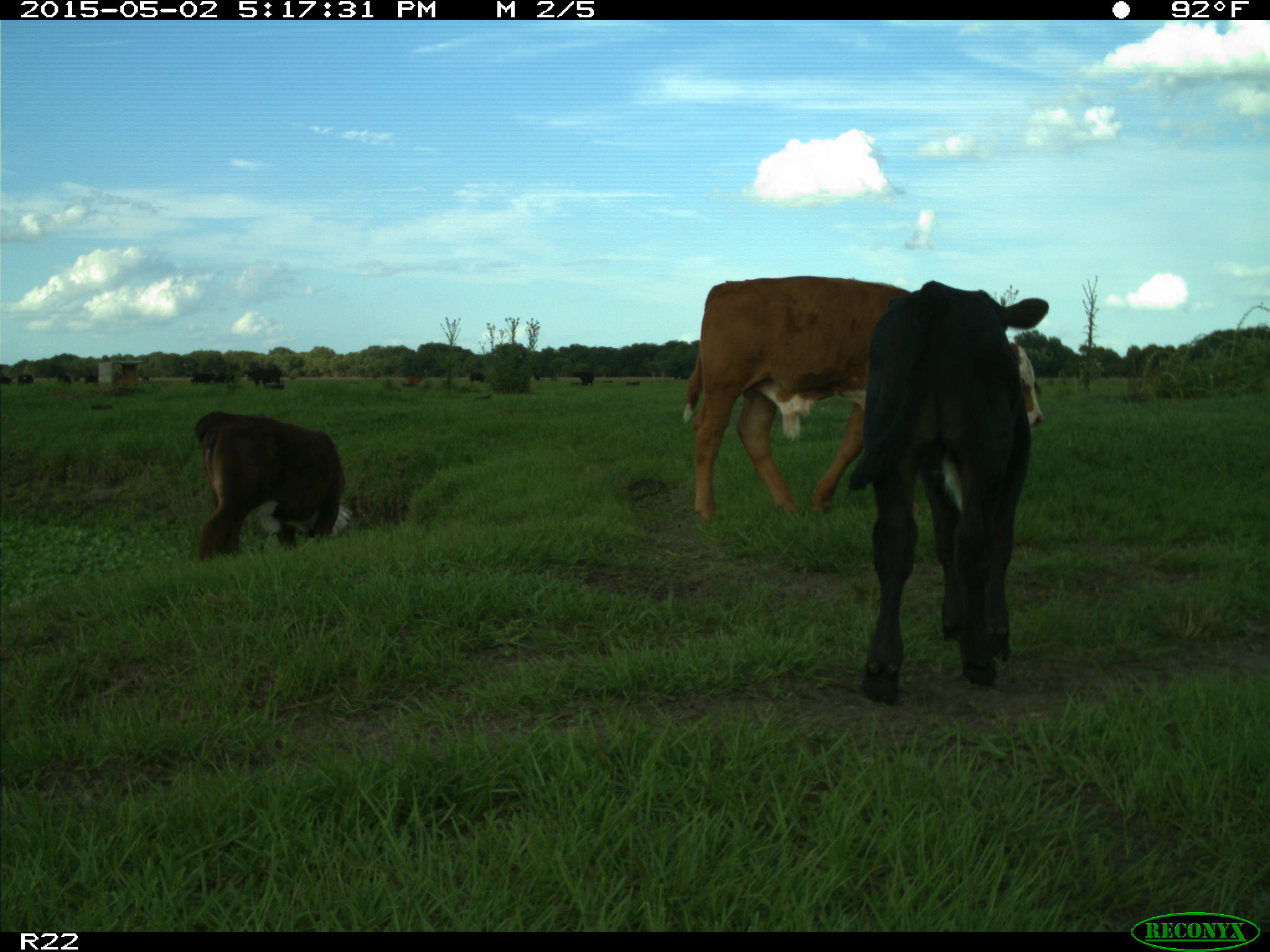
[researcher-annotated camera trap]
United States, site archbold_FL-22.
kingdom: Animalia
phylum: Chordata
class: Mammalia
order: Artiodactyla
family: Bovidae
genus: Bos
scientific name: Bos taurus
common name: domestic cow